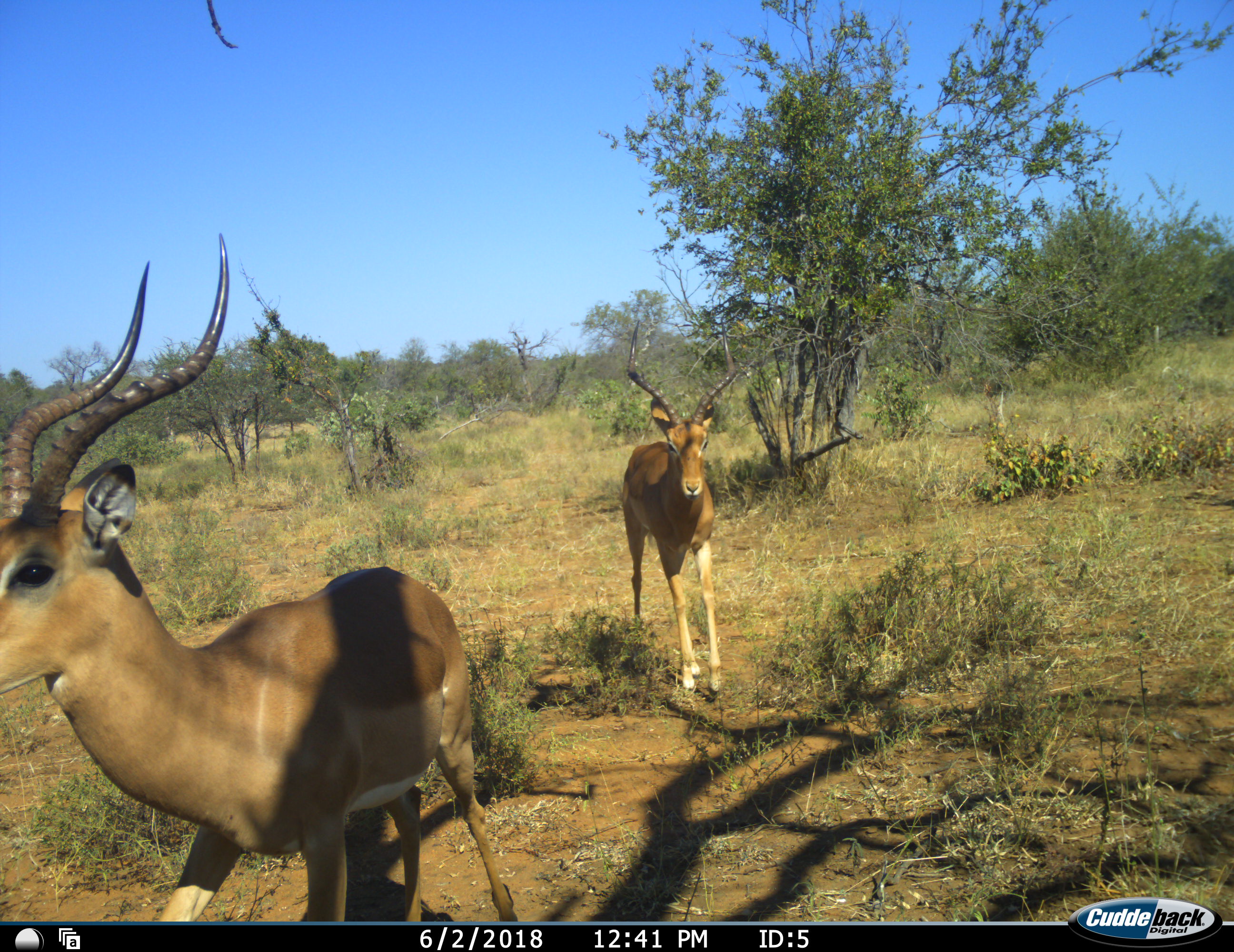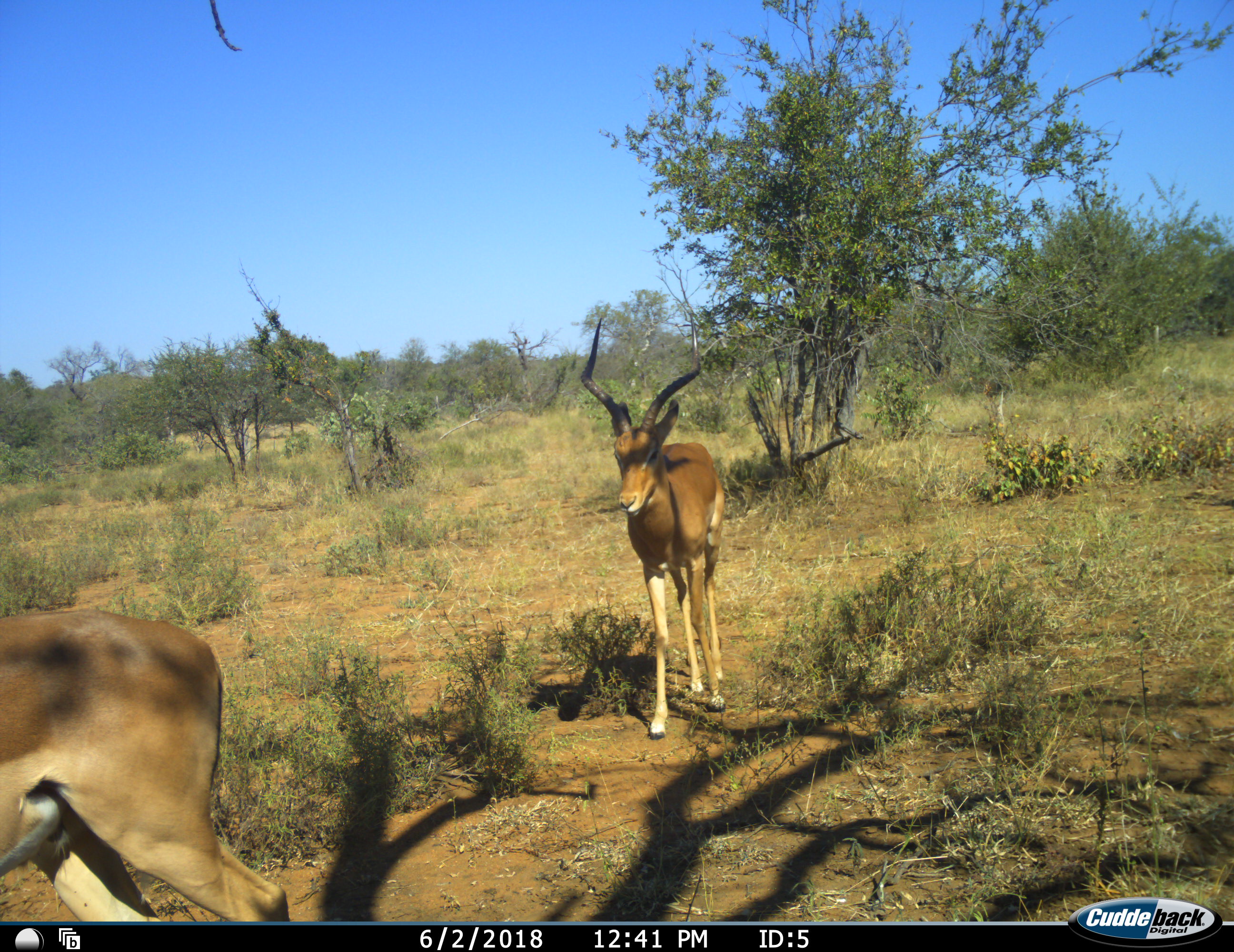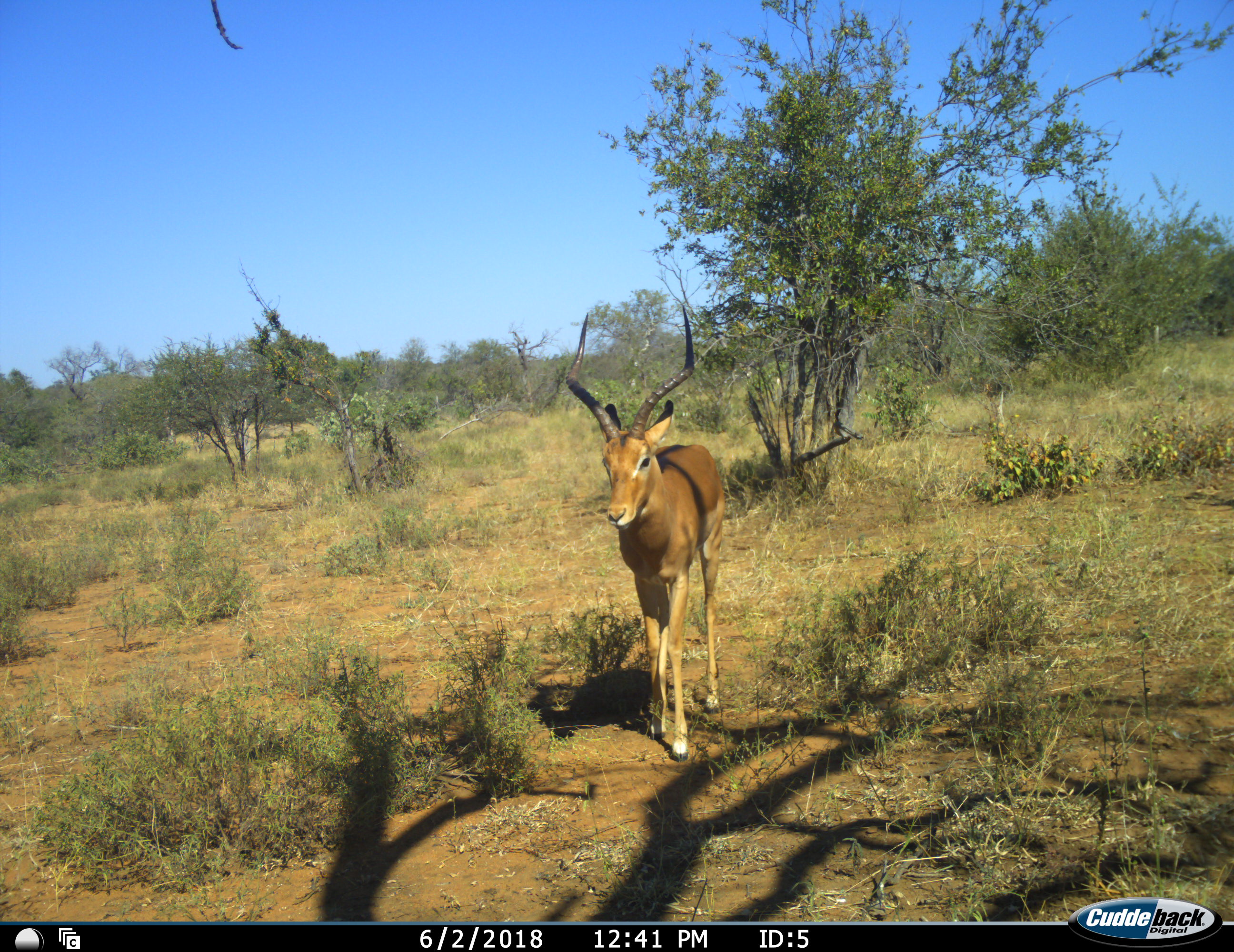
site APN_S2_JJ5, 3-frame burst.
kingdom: Animalia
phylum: Chordata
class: Mammalia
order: Artiodactyla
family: Bovidae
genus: Aepyceros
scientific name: Aepyceros melampus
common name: impala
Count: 2.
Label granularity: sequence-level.